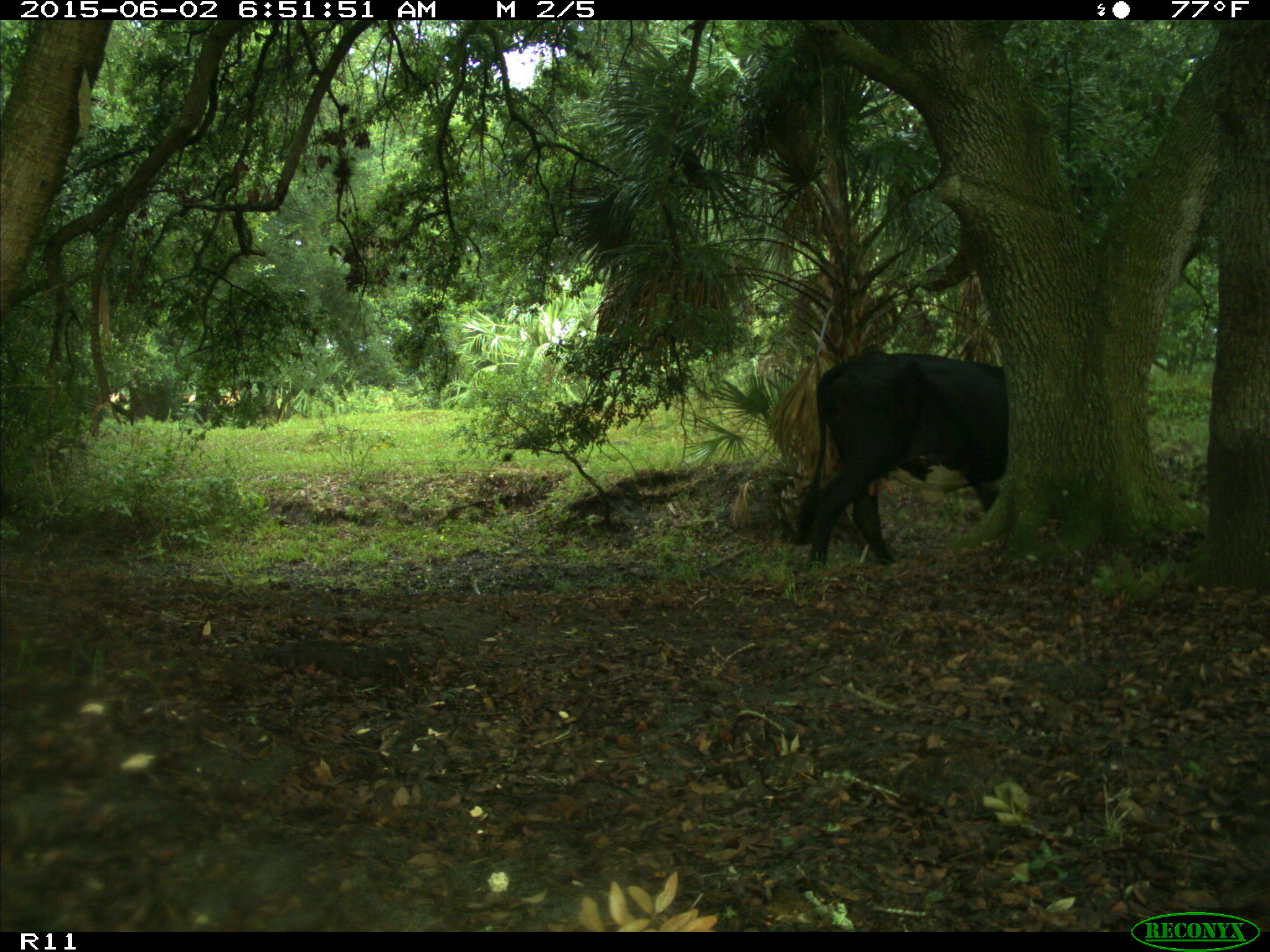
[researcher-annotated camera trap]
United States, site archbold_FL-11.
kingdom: Animalia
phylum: Chordata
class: Mammalia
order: Artiodactyla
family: Bovidae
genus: Bos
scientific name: Bos taurus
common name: domestic cow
Bos taurus (domestic cow).